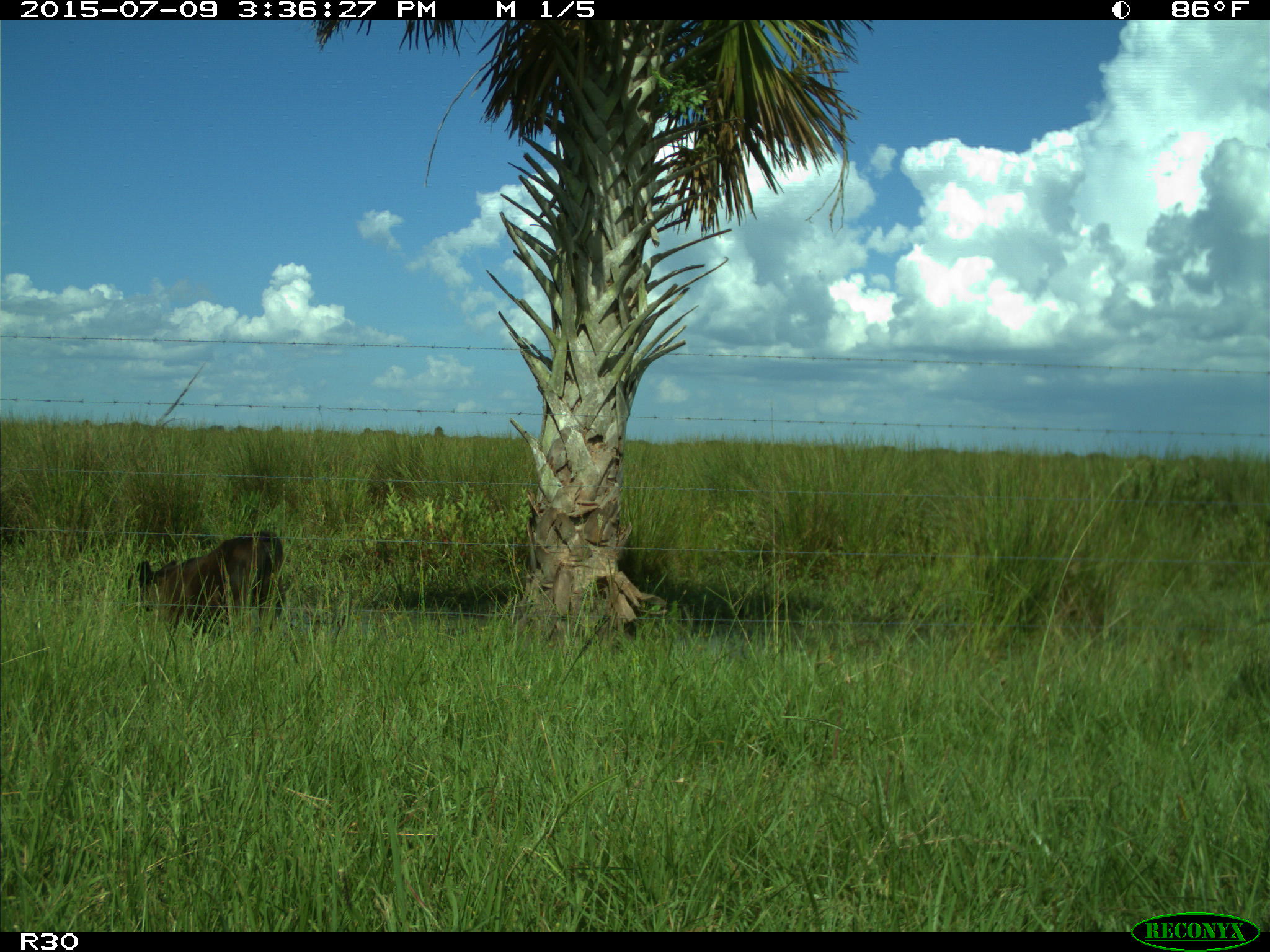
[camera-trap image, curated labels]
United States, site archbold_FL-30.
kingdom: Animalia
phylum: Chordata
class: Mammalia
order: Artiodactyla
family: Bovidae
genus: Bos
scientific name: Bos taurus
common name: domestic cow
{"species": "Bos taurus (domestic cow)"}